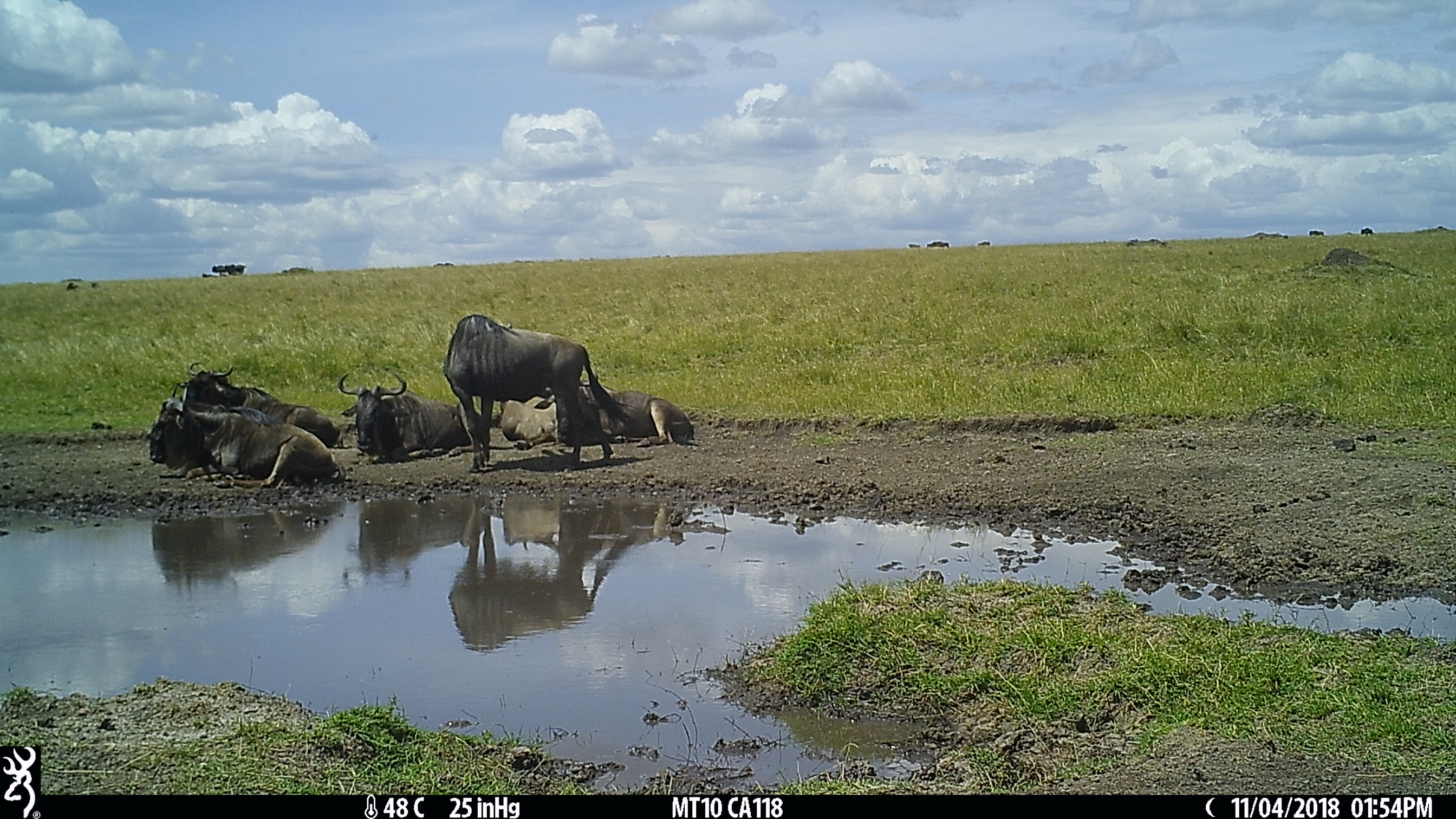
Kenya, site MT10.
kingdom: Animalia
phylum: Chordata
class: Mammalia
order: Artiodactyla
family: Bovidae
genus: Connochaetes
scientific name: Connochaetes taurinus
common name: blue wildebeest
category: wildebeest